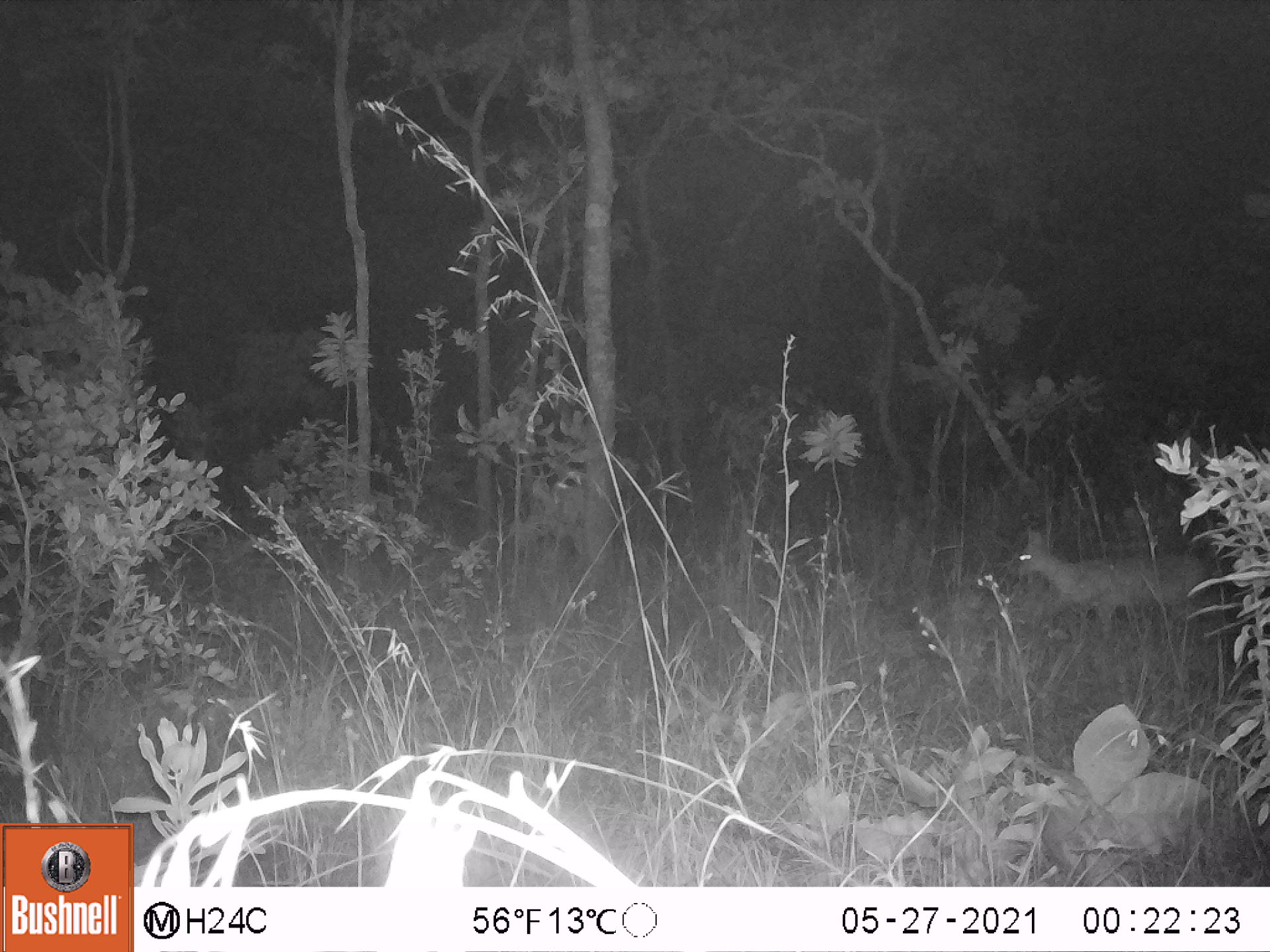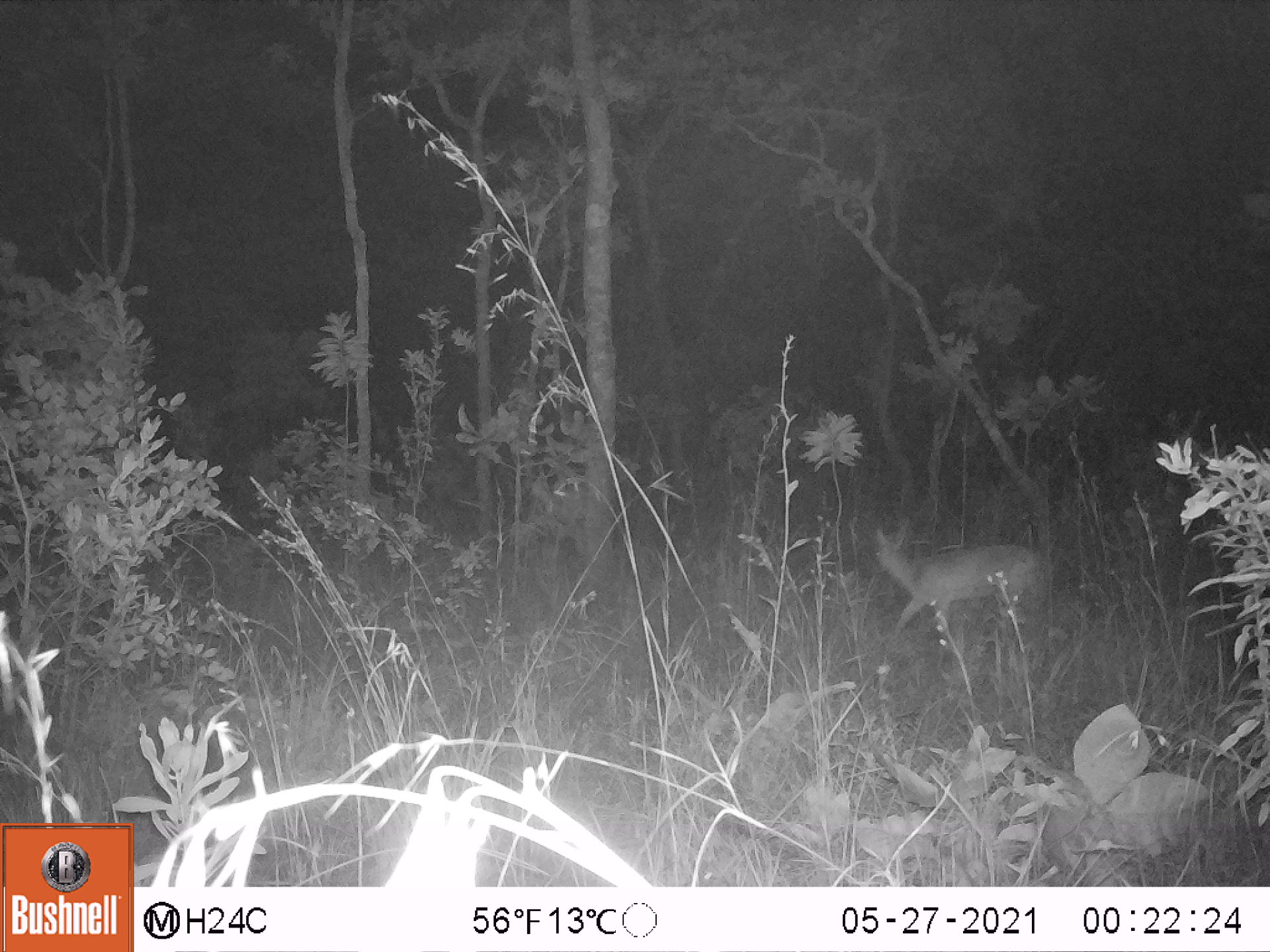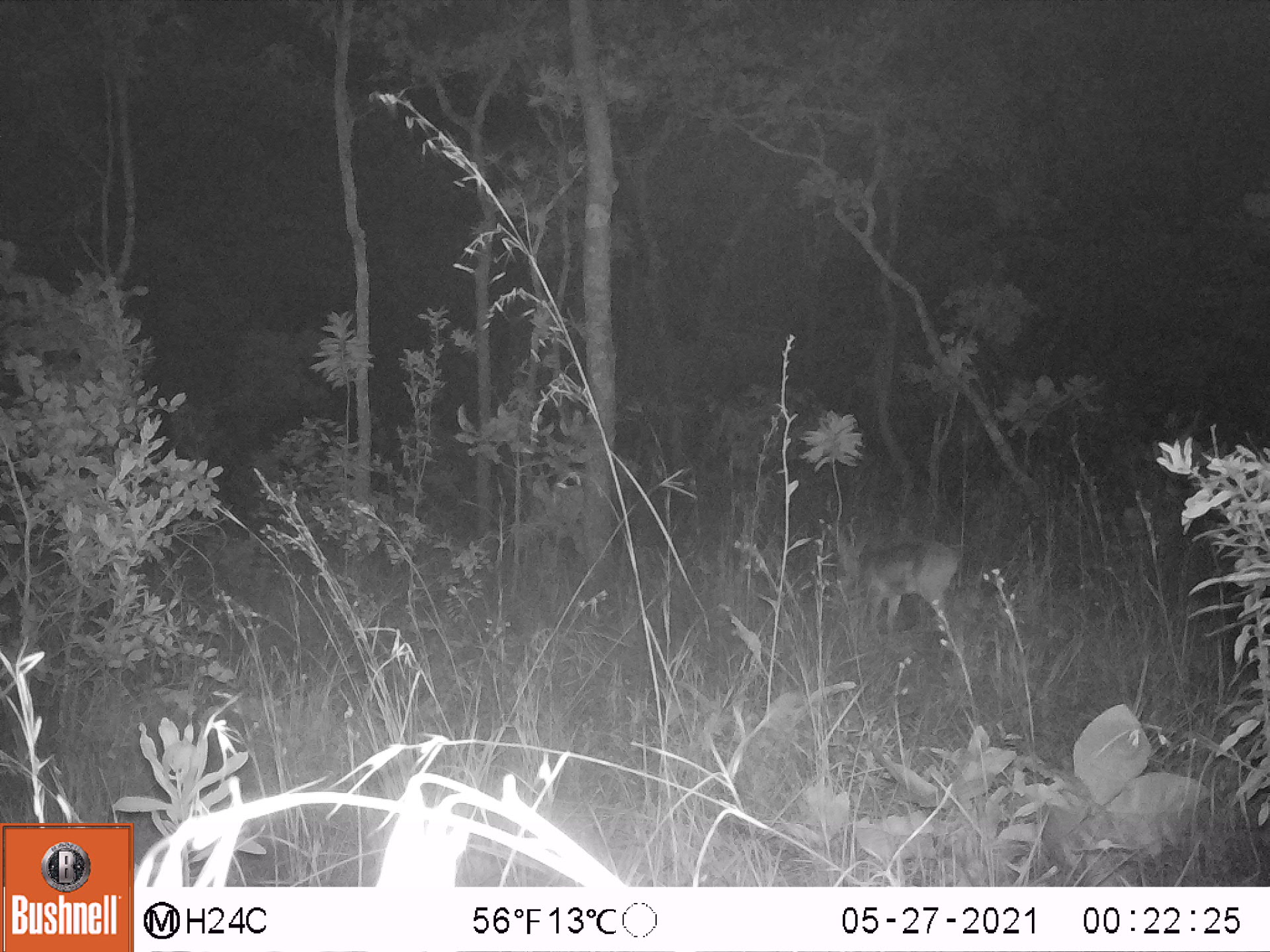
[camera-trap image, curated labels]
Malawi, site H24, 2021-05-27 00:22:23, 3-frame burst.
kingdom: Animalia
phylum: Chordata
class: Mammalia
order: Artiodactyla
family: Bovidae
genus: Sylvicapra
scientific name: Sylvicapra grimmia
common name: common duiker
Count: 1.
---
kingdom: Animalia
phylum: Chordata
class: Mammalia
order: Artiodactyla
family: Bovidae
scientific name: Antilopinae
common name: small antelope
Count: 1.